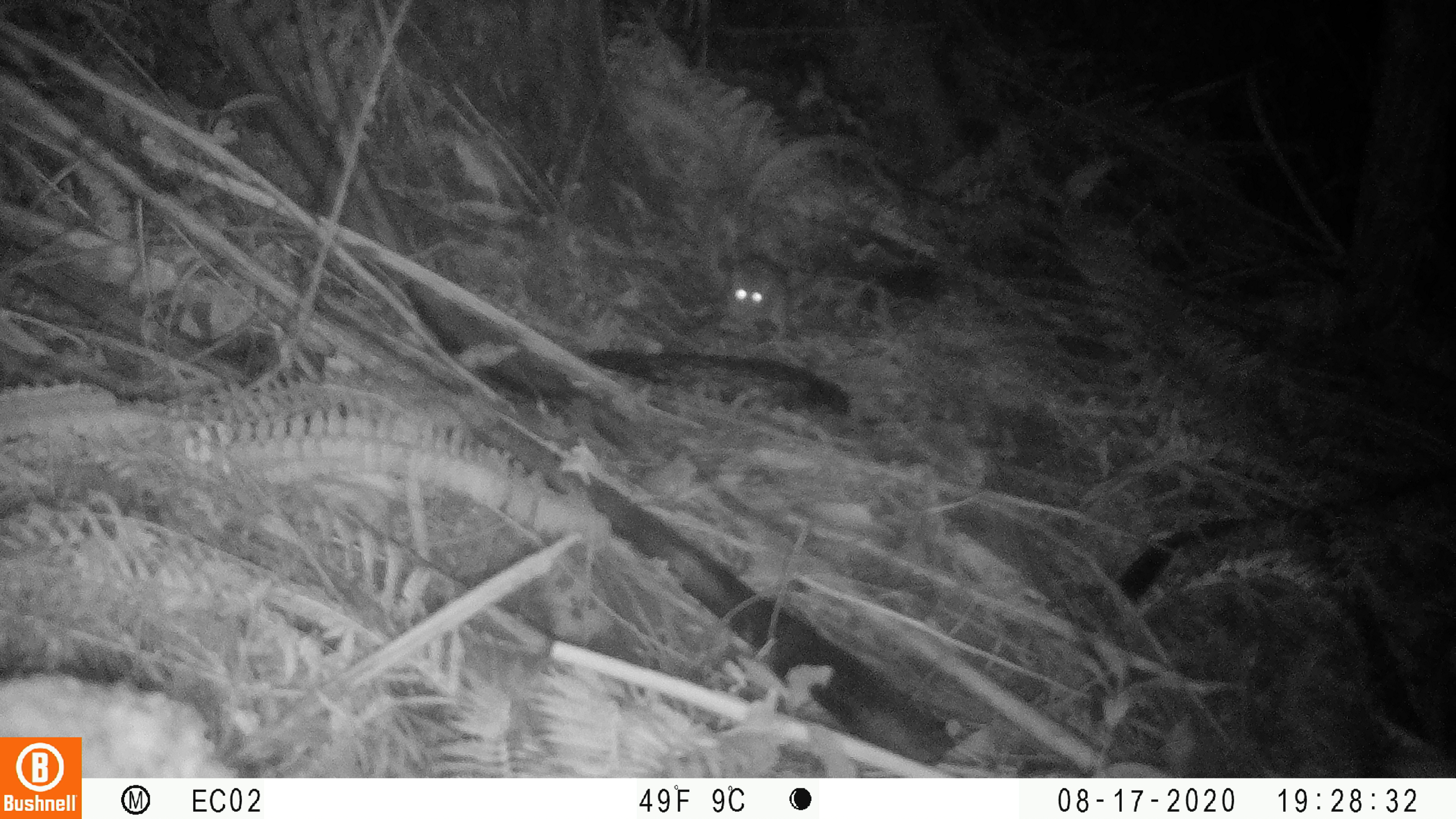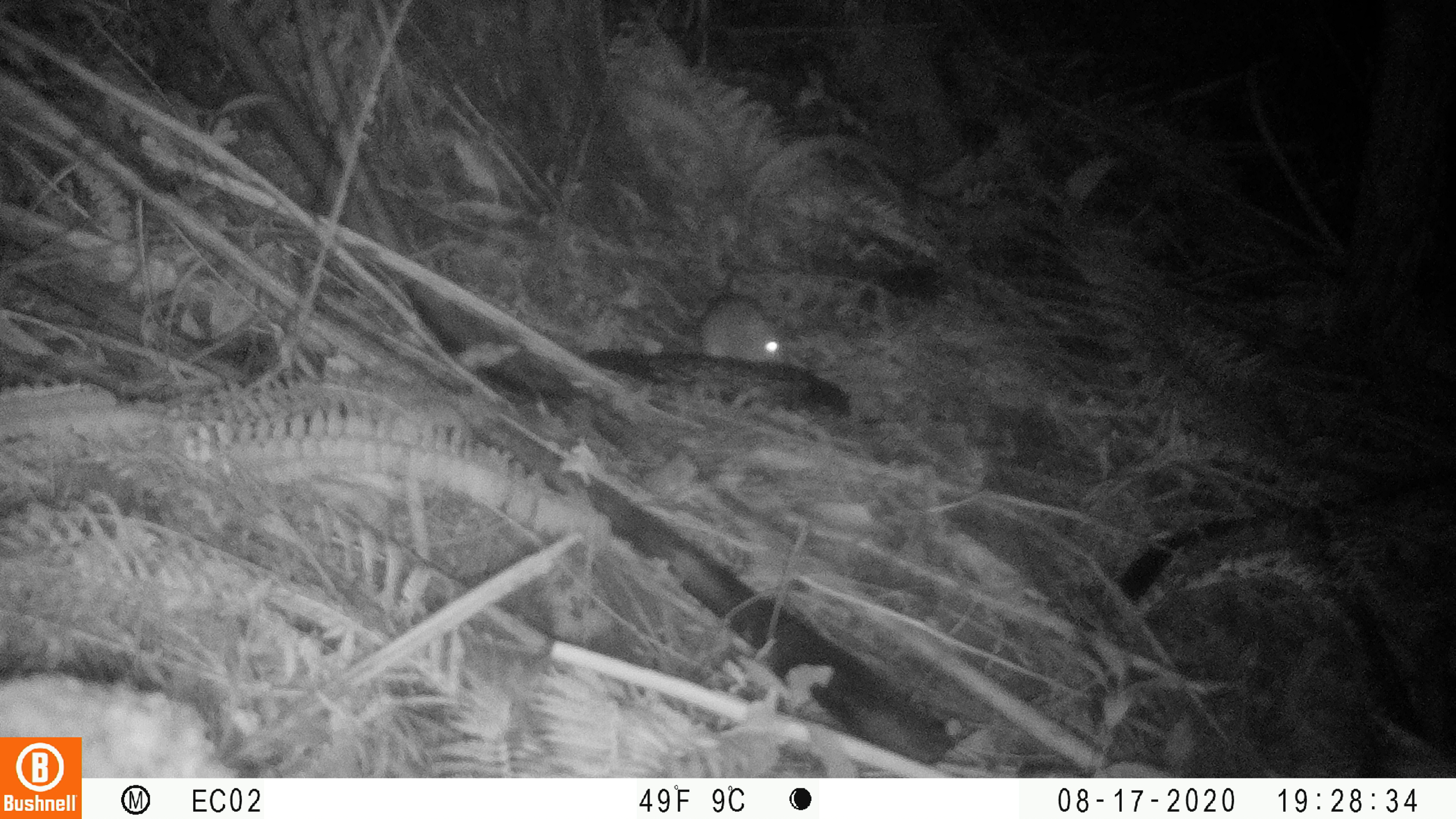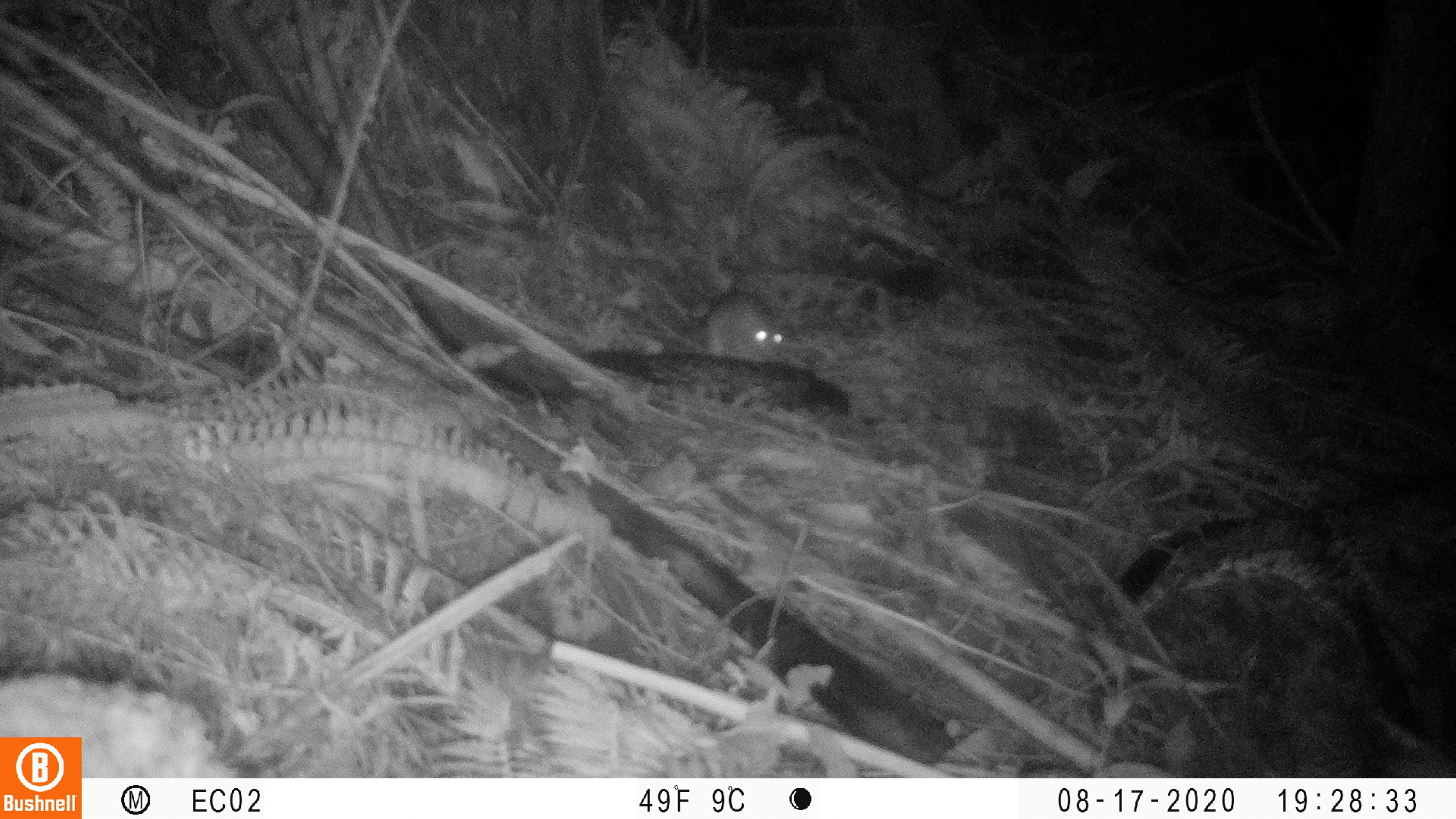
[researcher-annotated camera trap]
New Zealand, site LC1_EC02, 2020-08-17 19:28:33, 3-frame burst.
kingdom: Animalia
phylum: Chordata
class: Mammalia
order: Rodentia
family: Muridae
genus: Rattus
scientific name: Rattus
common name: rat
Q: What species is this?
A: Rat (Rattus).